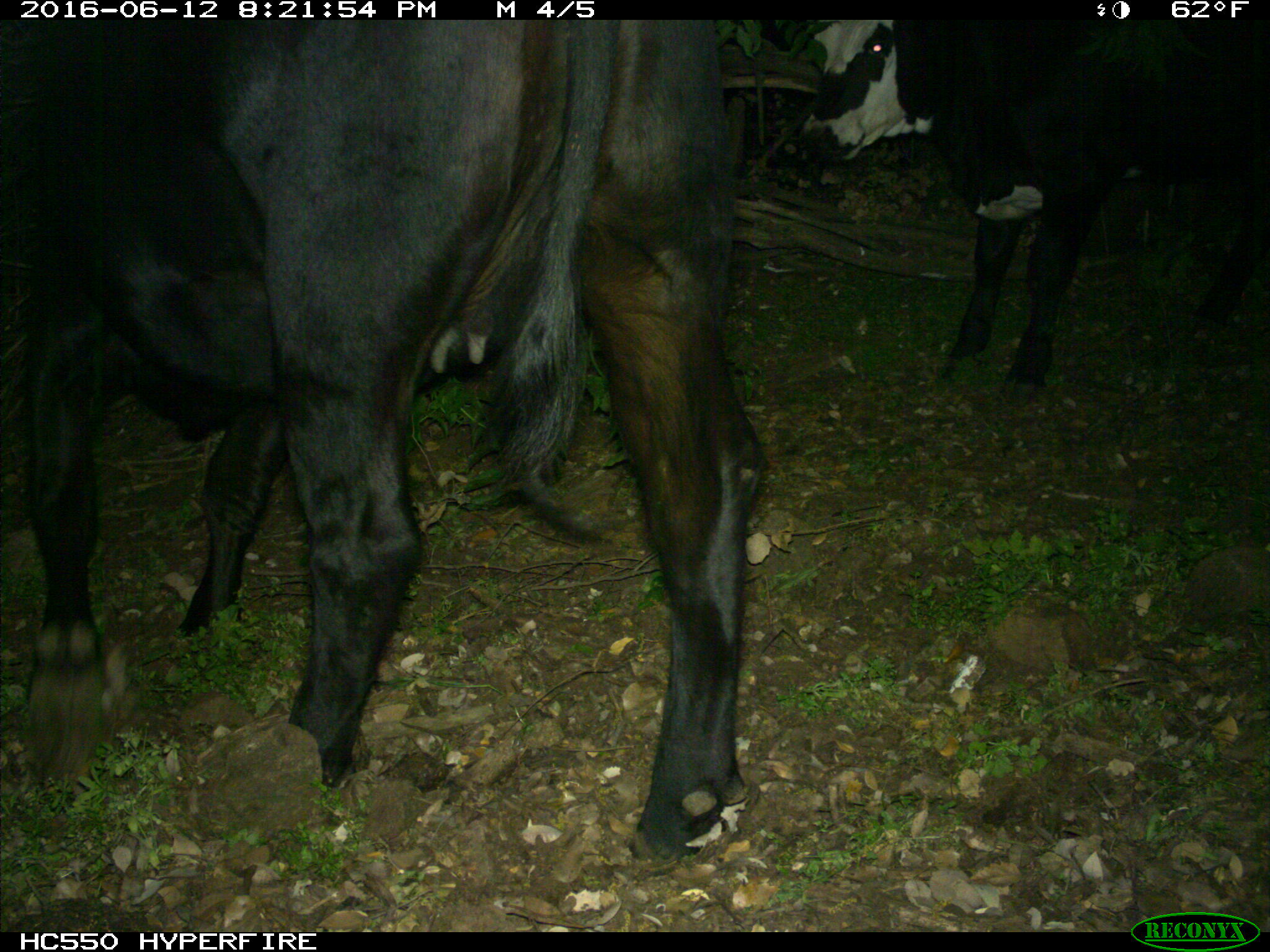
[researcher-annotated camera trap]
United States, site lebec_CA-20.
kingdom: Animalia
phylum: Chordata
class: Mammalia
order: Artiodactyla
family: Bovidae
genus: Bos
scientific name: Bos taurus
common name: domestic cow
Bos taurus (domestic cow).